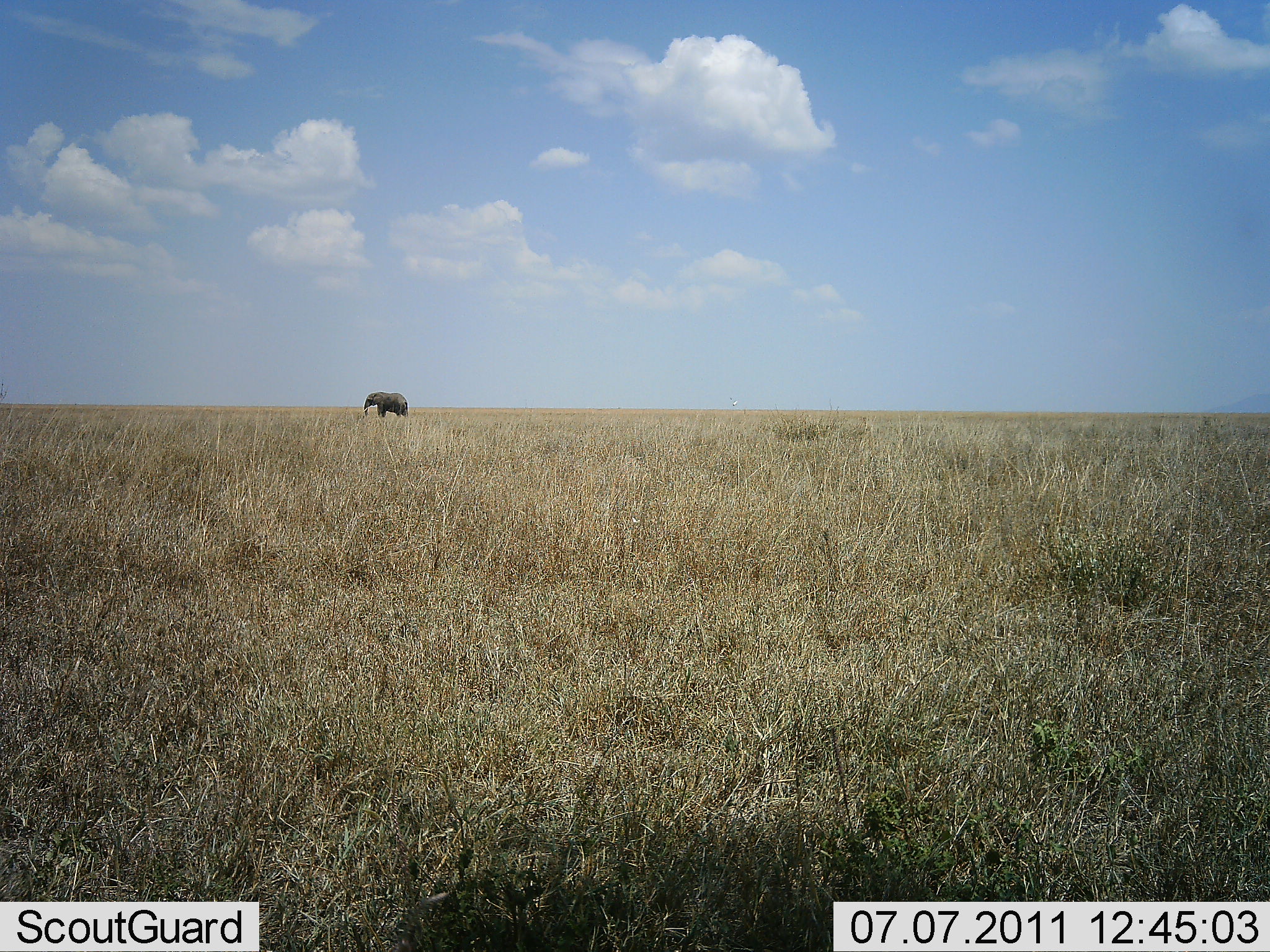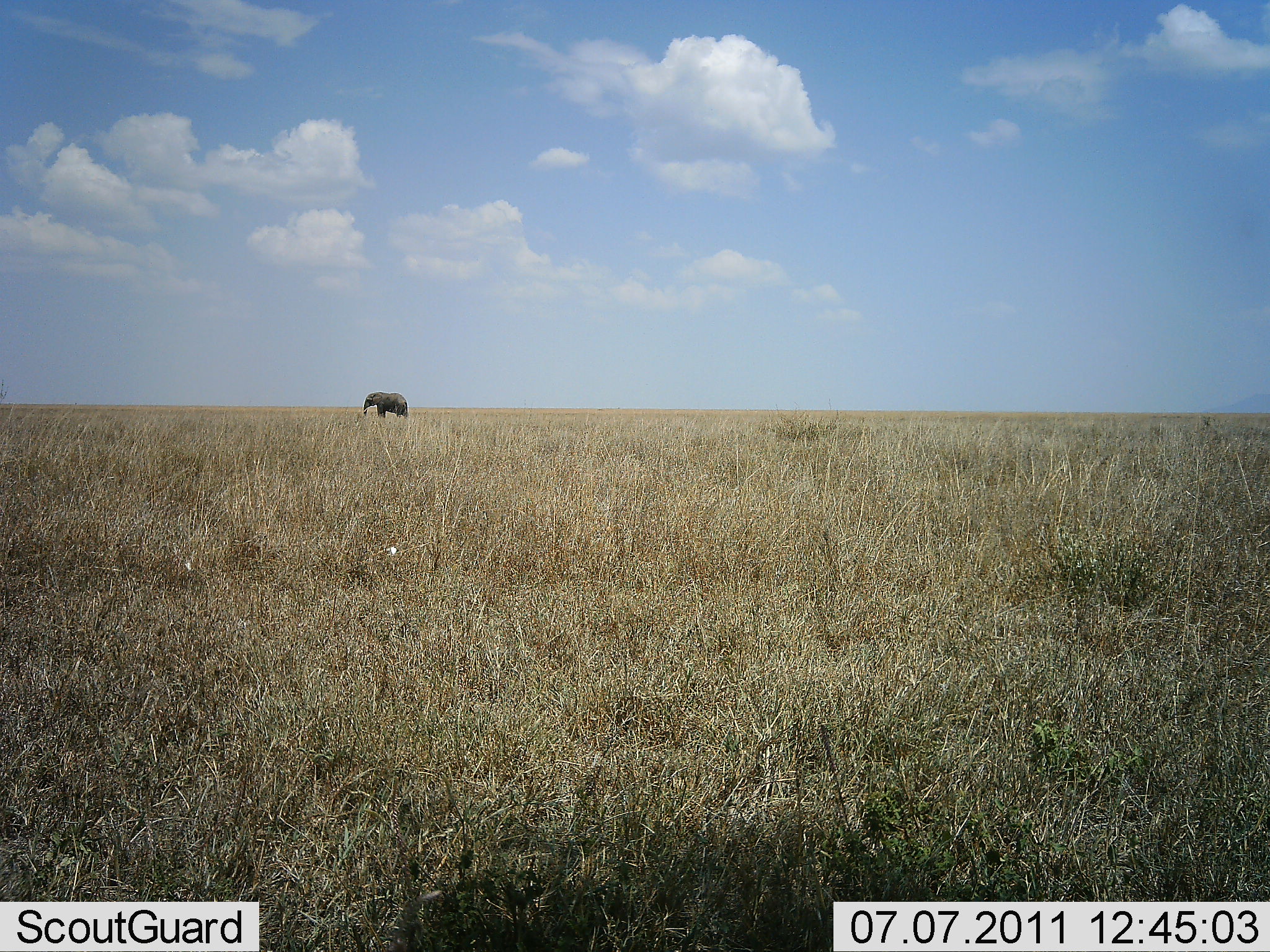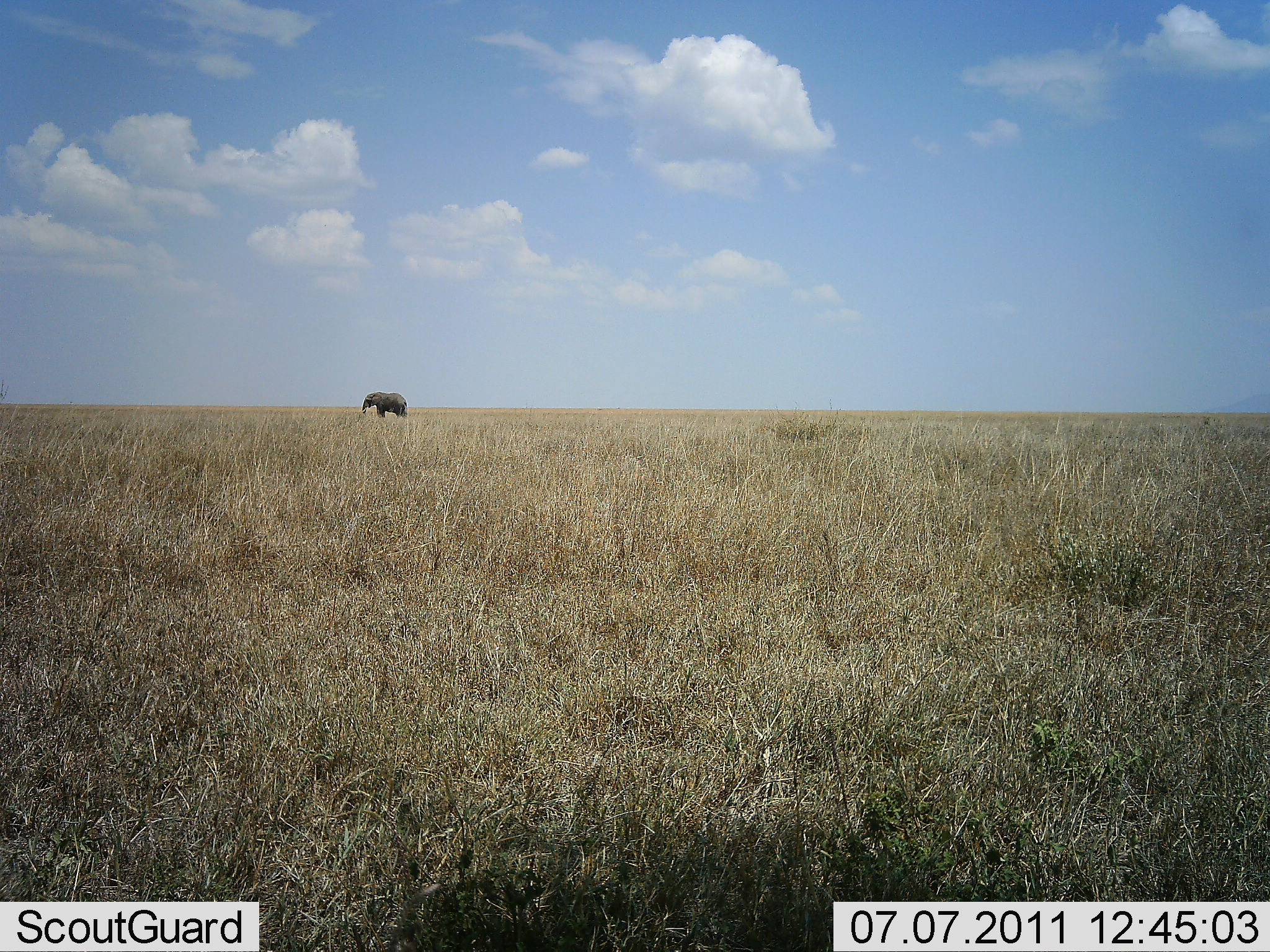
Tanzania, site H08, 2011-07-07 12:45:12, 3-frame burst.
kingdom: Animalia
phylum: Chordata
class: Mammalia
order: Proboscidea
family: Elephantidae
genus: Loxodonta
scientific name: Loxodonta africana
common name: african bush elephant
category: elephant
Elephant (african bush elephant) (Loxodonta africana), count 1. Behavior (volunteer vote fractions): standing 80%, resting 0%, moving 0%, interacting 0%. Young present (vote fraction): 0%. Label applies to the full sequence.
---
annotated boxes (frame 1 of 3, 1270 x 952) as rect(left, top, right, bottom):
animal: rect(362, 391, 410, 423)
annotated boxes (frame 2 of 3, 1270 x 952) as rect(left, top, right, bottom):
animal: rect(363, 392, 409, 425)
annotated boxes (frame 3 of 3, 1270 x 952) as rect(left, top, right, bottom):
animal: rect(362, 391, 408, 423)